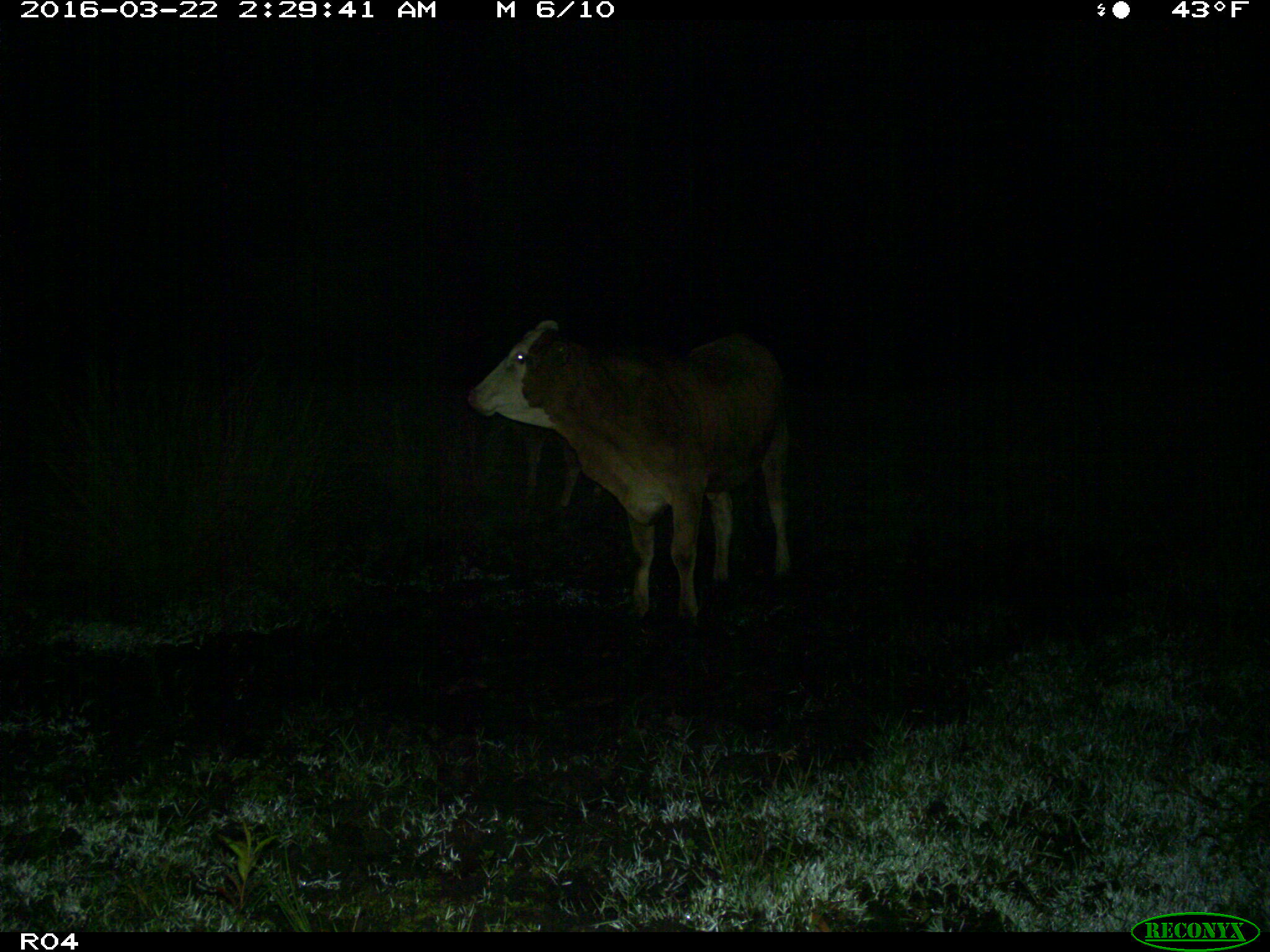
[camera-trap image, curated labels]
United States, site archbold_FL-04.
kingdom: Animalia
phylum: Chordata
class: Mammalia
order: Artiodactyla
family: Bovidae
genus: Bos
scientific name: Bos taurus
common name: domestic cow